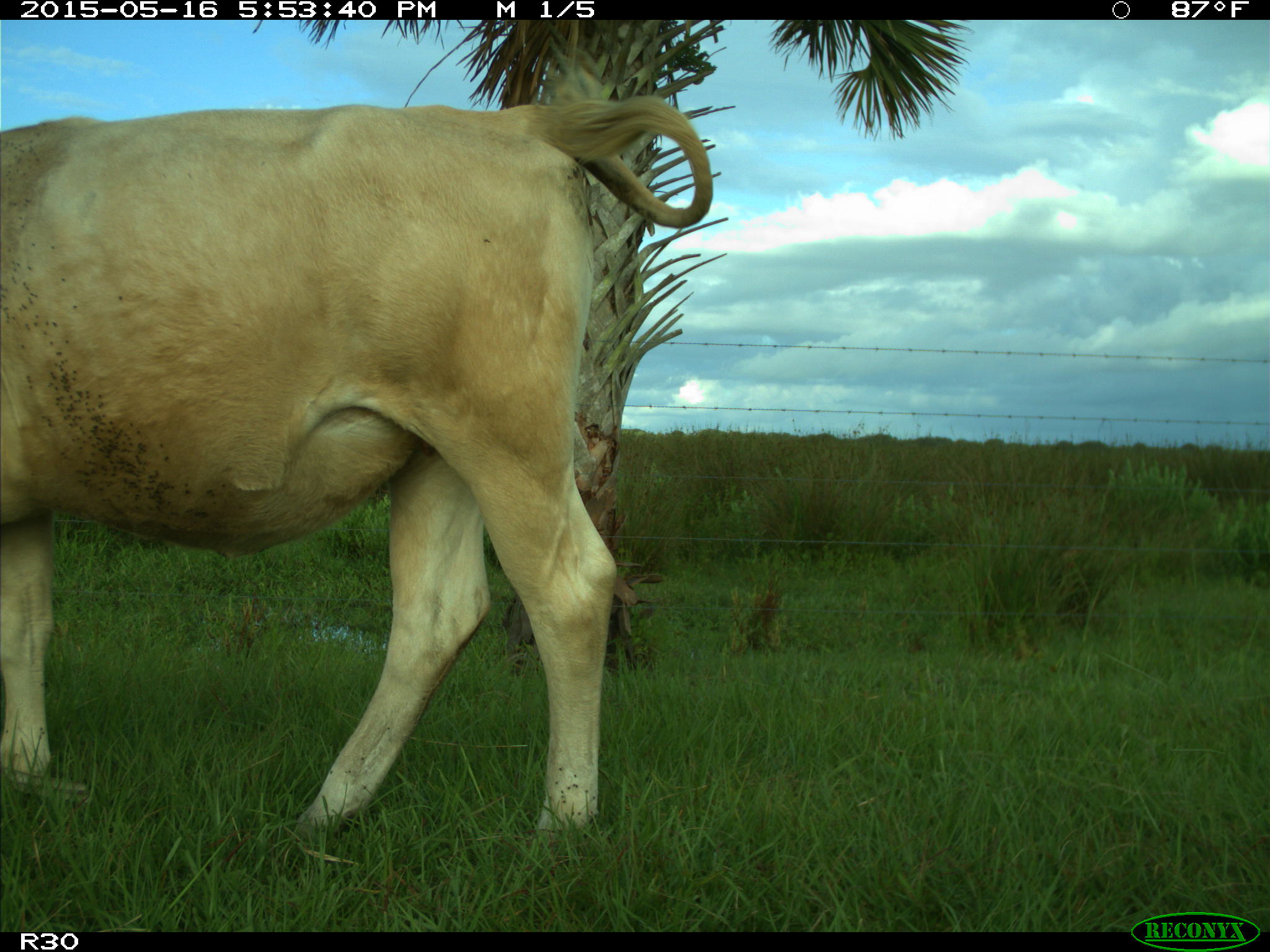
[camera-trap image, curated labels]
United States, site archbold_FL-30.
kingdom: Animalia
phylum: Chordata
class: Mammalia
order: Artiodactyla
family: Bovidae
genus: Bos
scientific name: Bos taurus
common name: domestic cow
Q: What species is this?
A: Bos taurus (domestic cow).